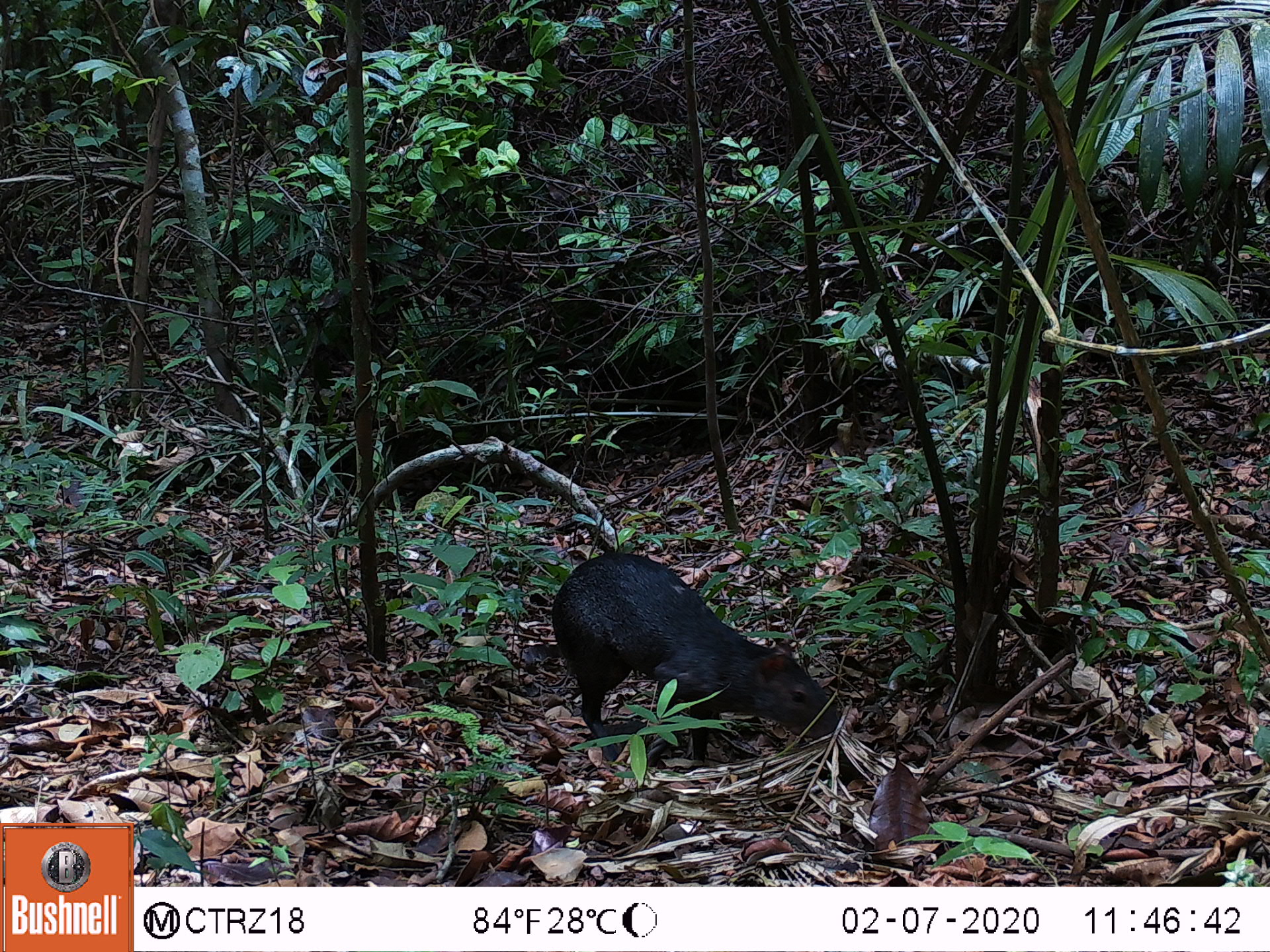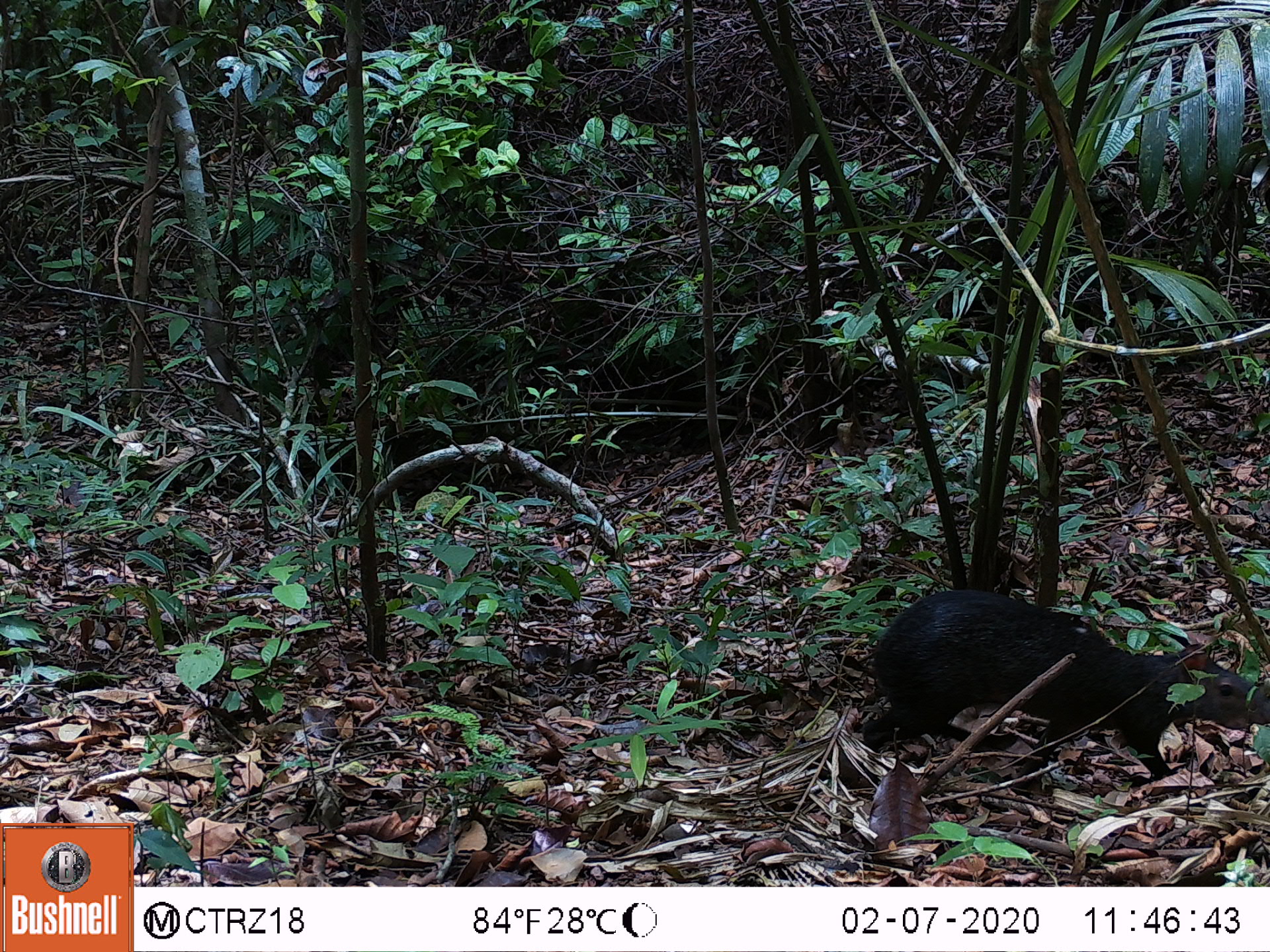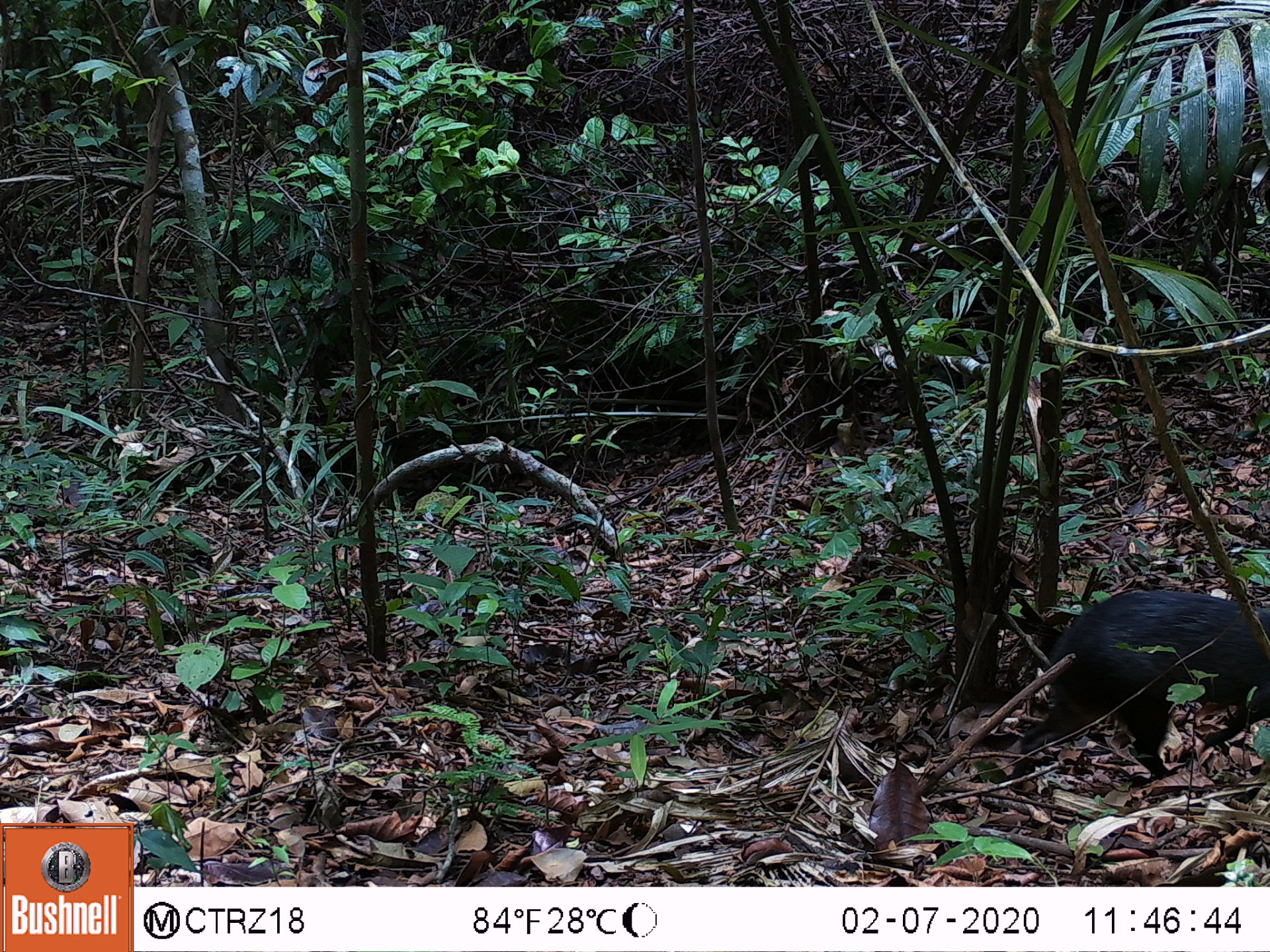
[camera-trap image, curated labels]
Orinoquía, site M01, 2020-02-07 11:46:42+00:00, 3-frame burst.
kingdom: Animalia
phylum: Chordata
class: Mammalia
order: Rodentia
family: Dasyproctidae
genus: Dasyprocta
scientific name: Dasyprocta fuliginosa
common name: black agouti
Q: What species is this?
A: Black agouti (Dasyprocta fuliginosa).